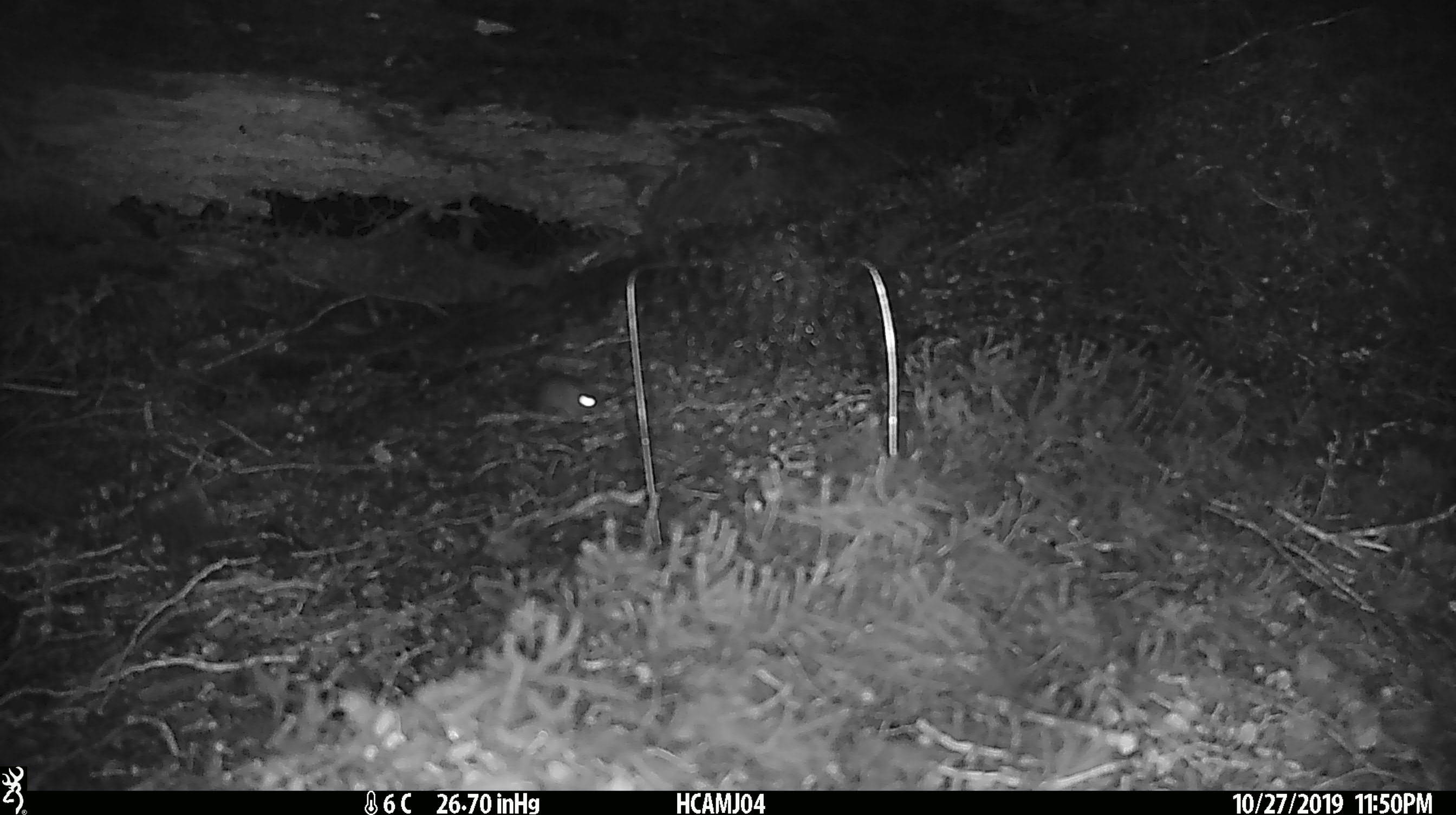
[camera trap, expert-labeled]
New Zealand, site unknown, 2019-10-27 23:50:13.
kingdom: Animalia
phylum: Chordata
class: Mammalia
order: Rodentia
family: Muridae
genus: Mus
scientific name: Mus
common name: mouse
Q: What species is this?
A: Mouse (Mus).